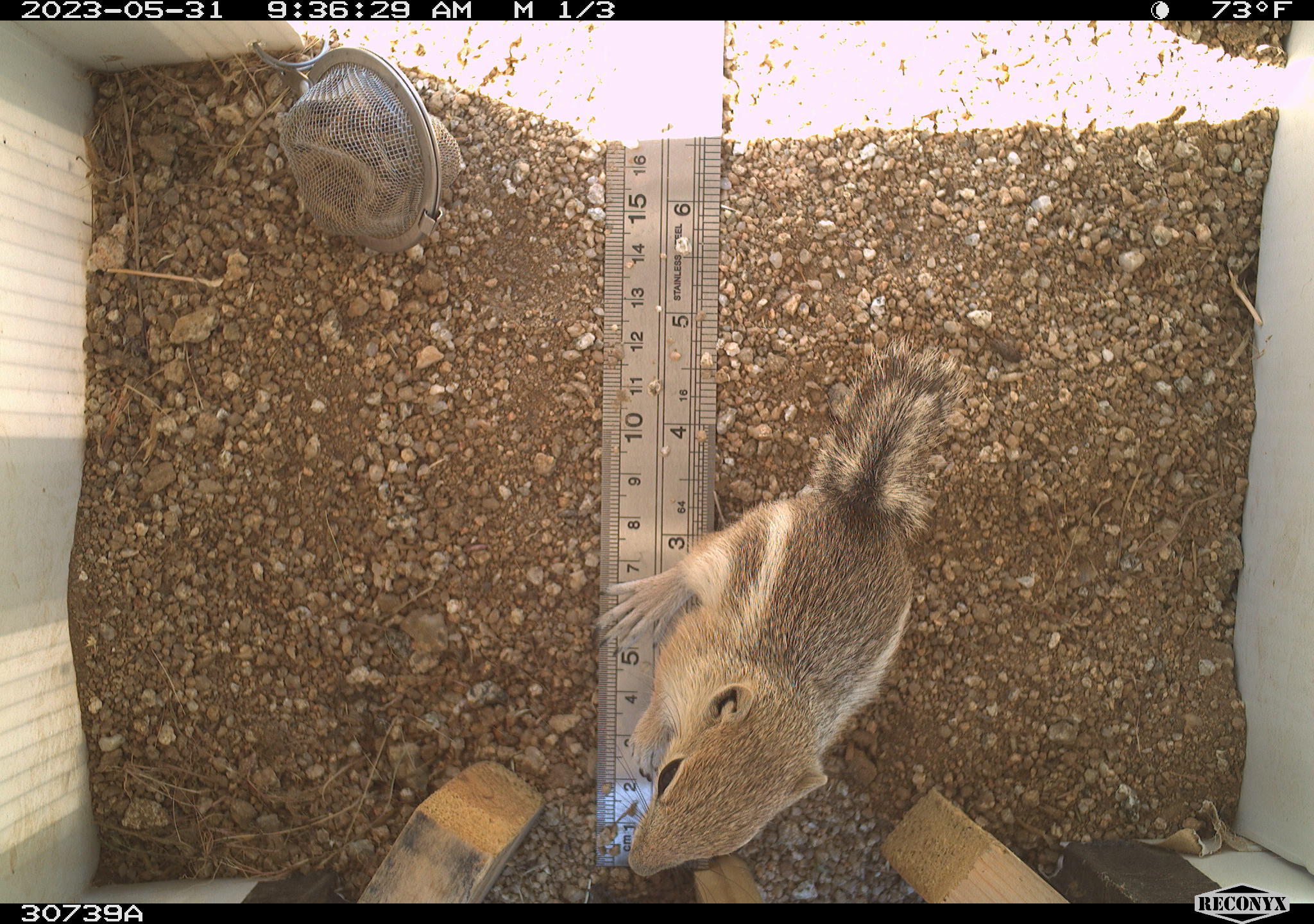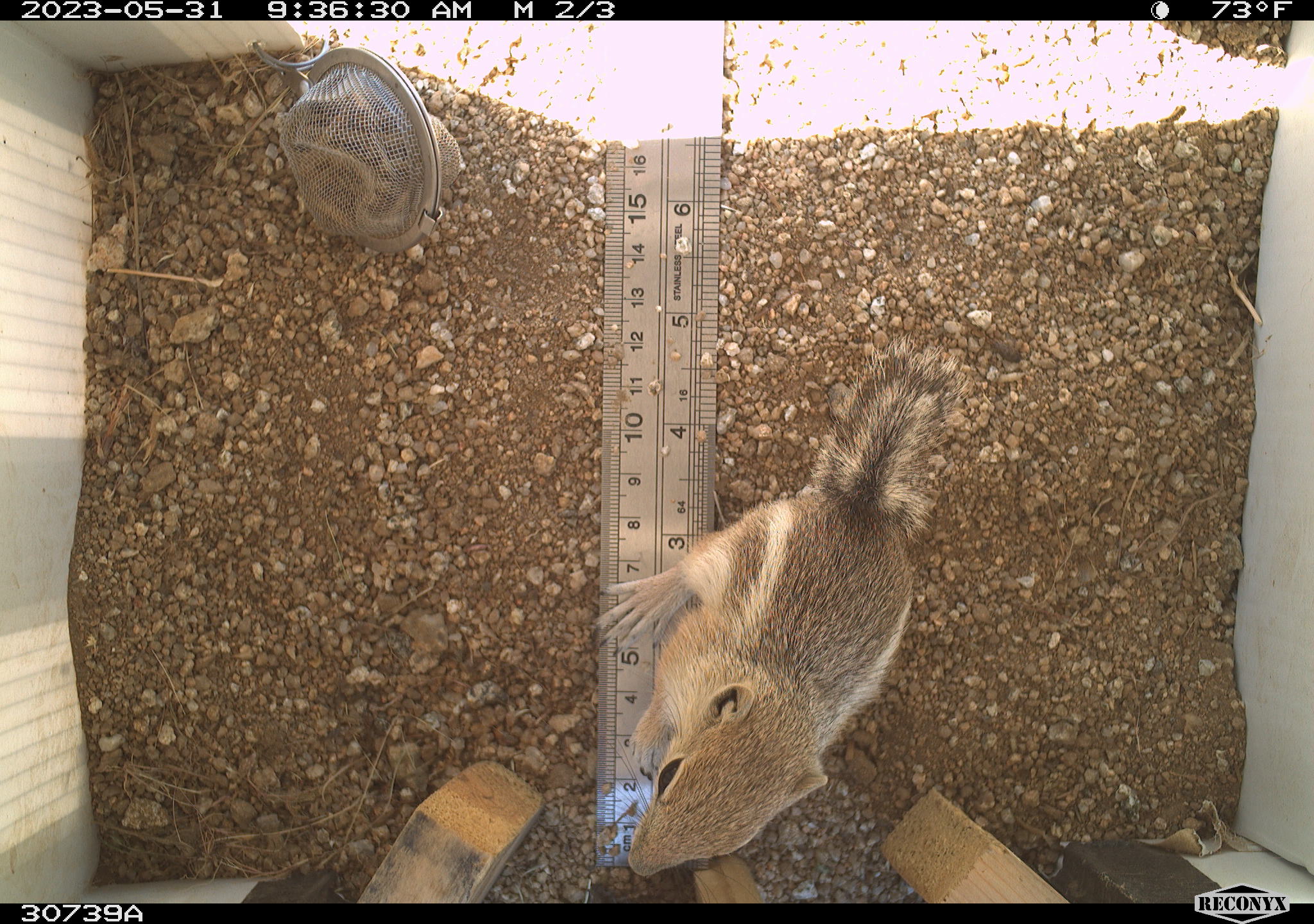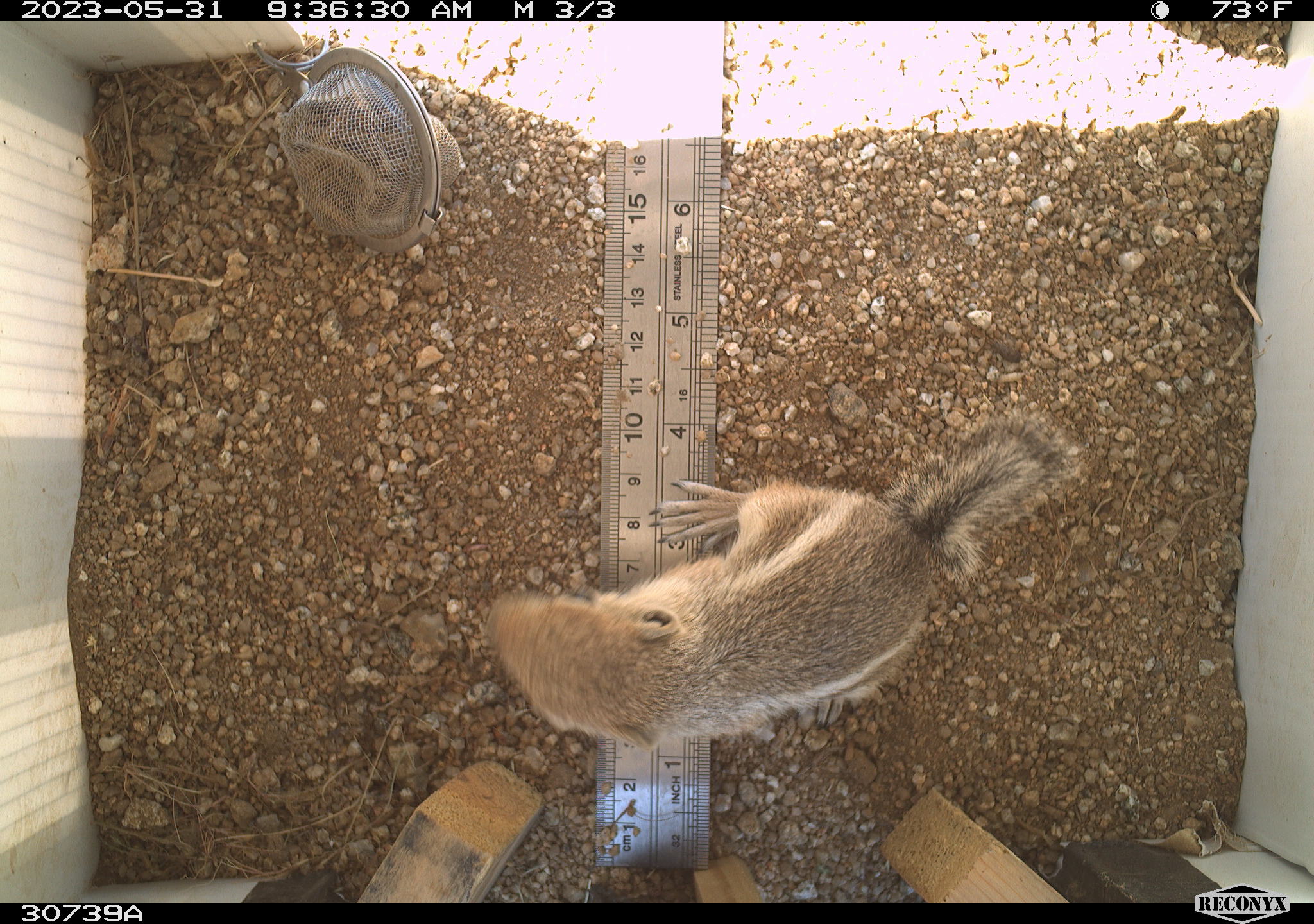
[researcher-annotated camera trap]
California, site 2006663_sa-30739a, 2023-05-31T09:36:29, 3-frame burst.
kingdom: Animalia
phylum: Chordata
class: Mammalia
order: Rodentia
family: Sciuridae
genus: Ammospermophilus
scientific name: Ammospermophilus leucurus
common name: white-tailed antelope squirrel